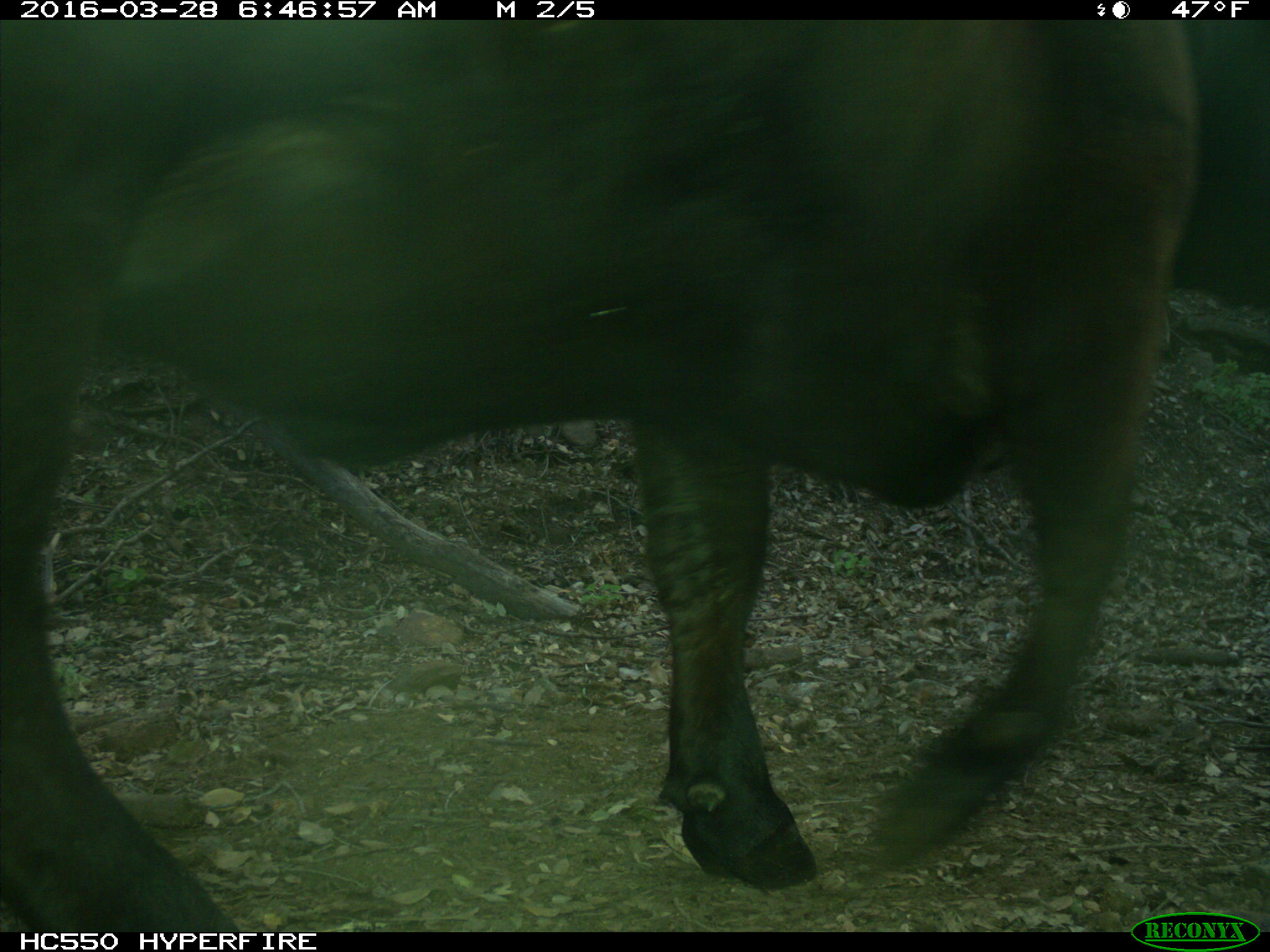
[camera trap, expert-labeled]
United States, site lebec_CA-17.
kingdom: Animalia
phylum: Chordata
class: Mammalia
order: Artiodactyla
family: Bovidae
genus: Bos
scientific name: Bos taurus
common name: domestic cow